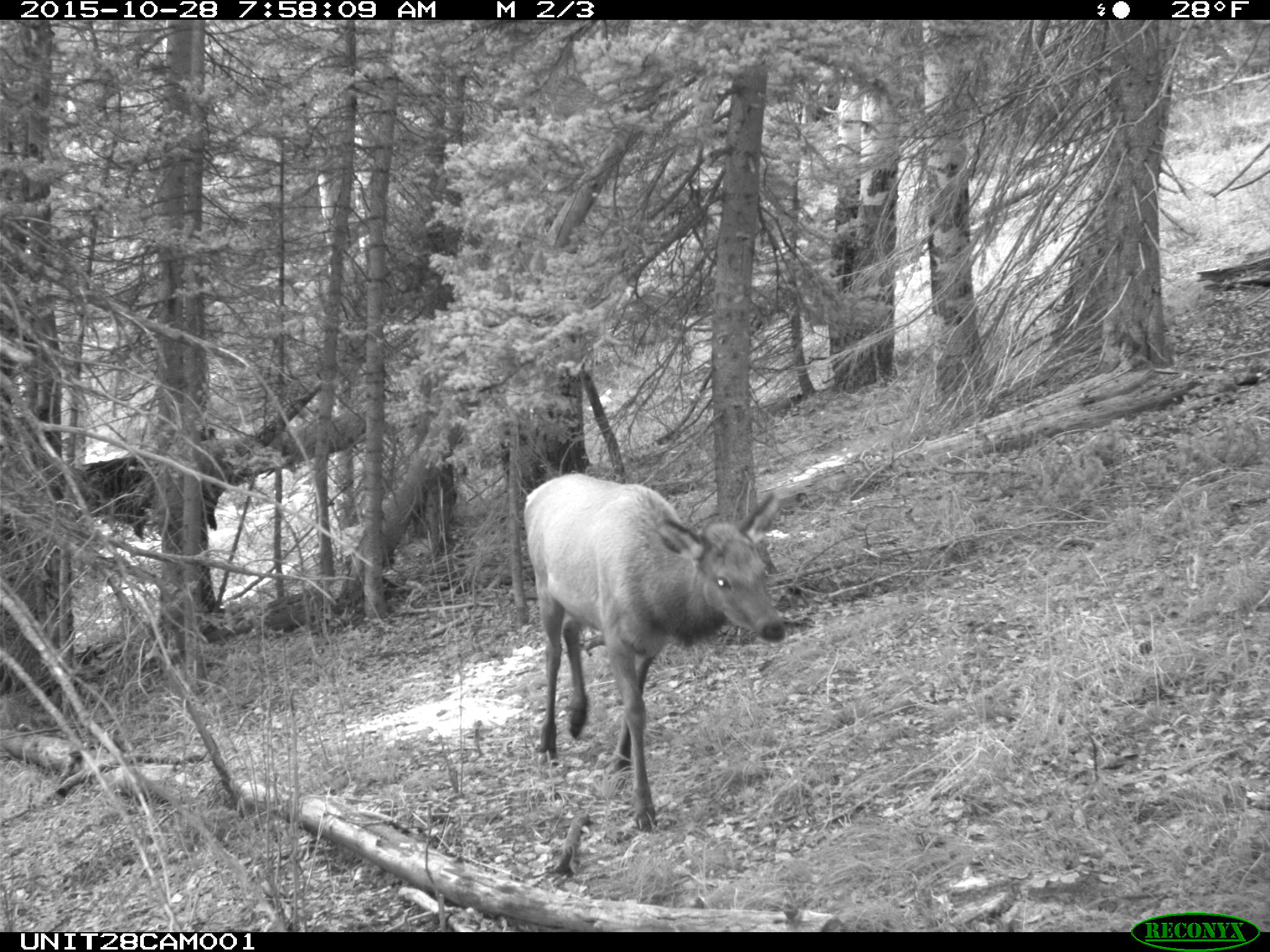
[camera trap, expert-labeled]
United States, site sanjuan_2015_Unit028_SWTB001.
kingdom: Animalia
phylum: Chordata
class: Mammalia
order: Artiodactyla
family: Cervidae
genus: Cervus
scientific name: Cervus elaphus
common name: red deer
Cervus elaphus (red deer).